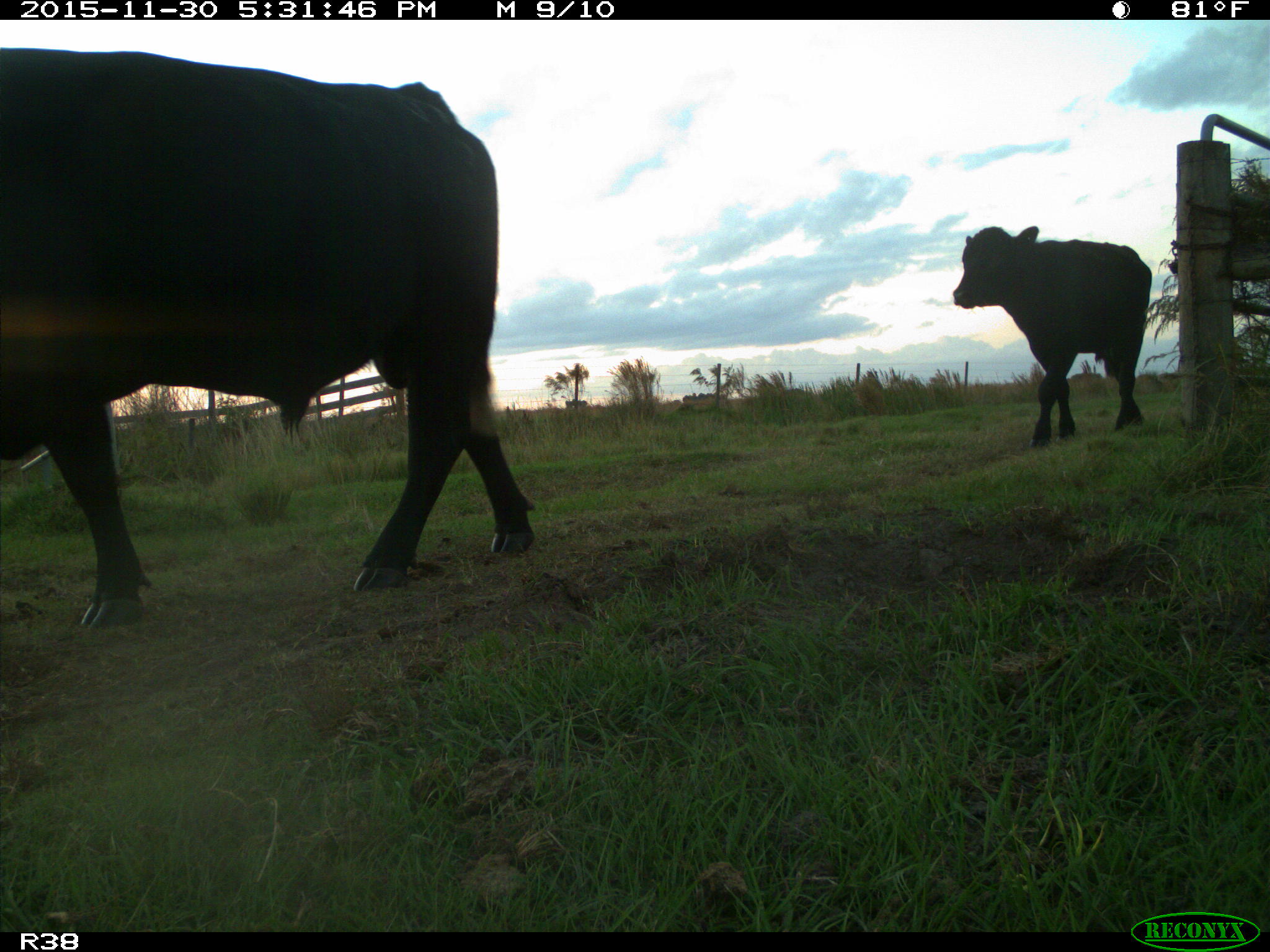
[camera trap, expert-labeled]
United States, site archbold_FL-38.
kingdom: Animalia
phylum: Chordata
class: Mammalia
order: Artiodactyla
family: Bovidae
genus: Bos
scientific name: Bos taurus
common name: domestic cow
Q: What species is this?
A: Bos taurus (domestic cow).